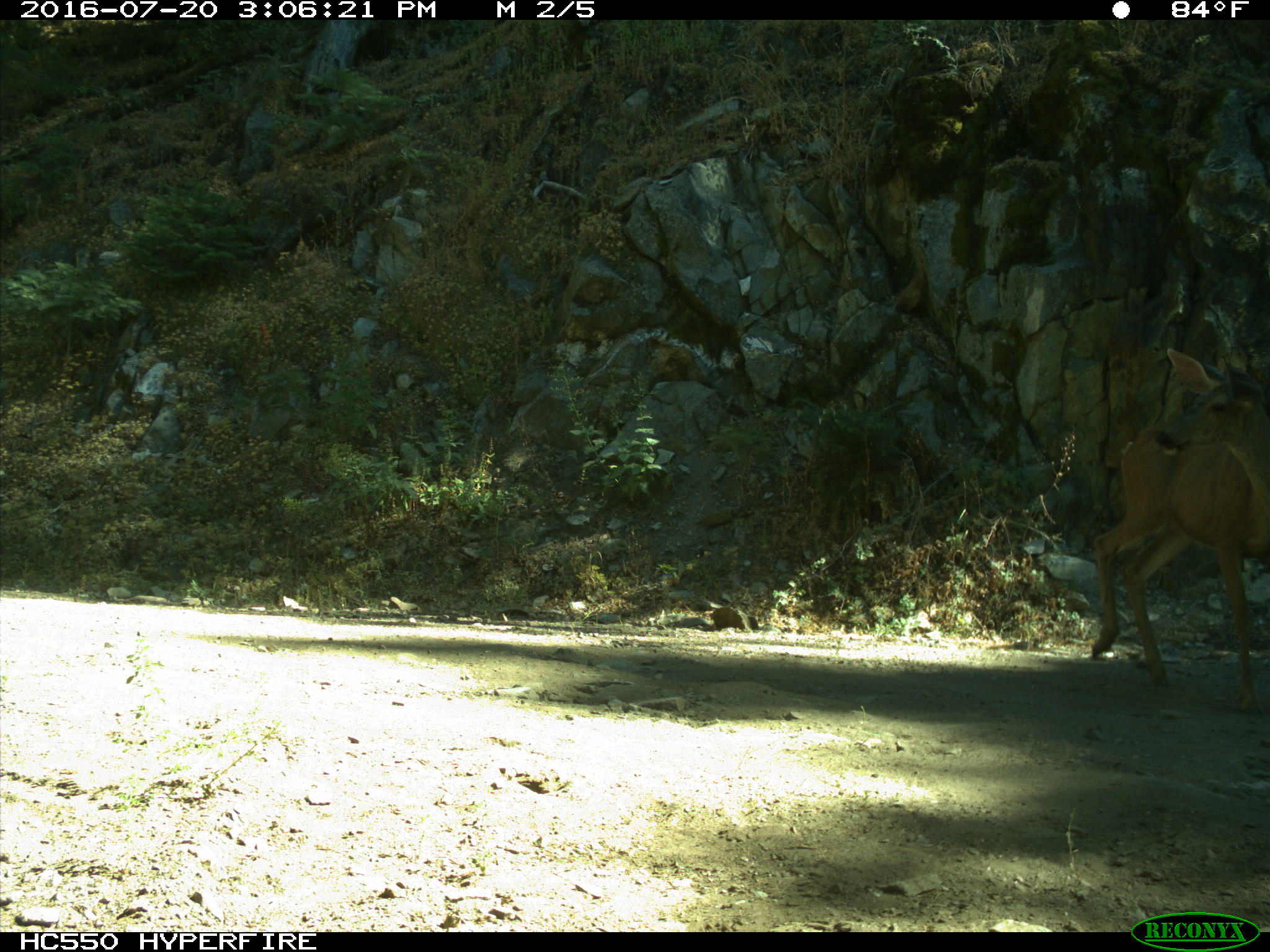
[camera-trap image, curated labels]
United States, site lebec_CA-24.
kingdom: Animalia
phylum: Chordata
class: Mammalia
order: Artiodactyla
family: Cervidae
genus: Odocoileus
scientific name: Odocoileus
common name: deer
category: unidentified deer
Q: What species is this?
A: Unidentified deer (deer) (Odocoileus).